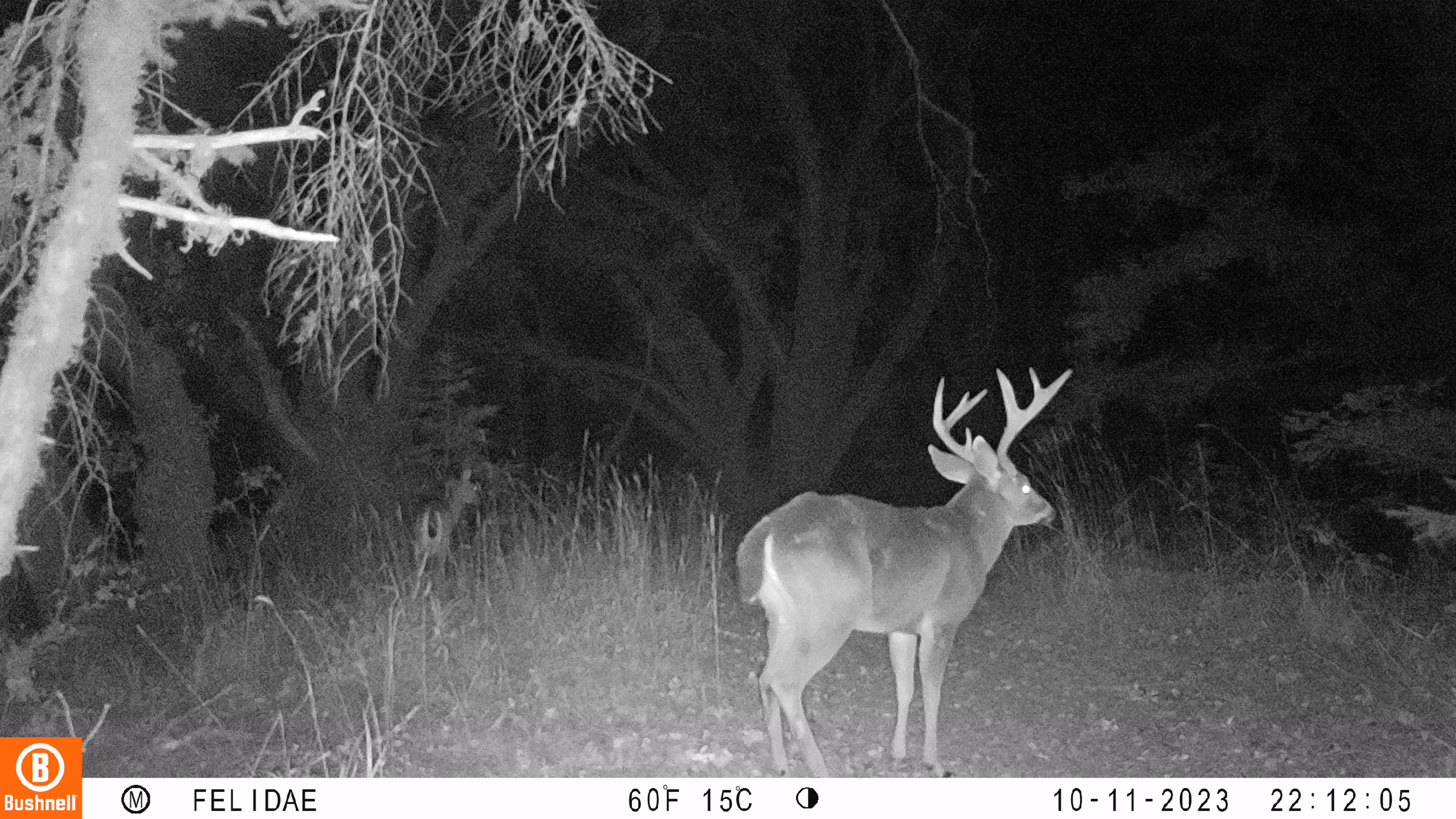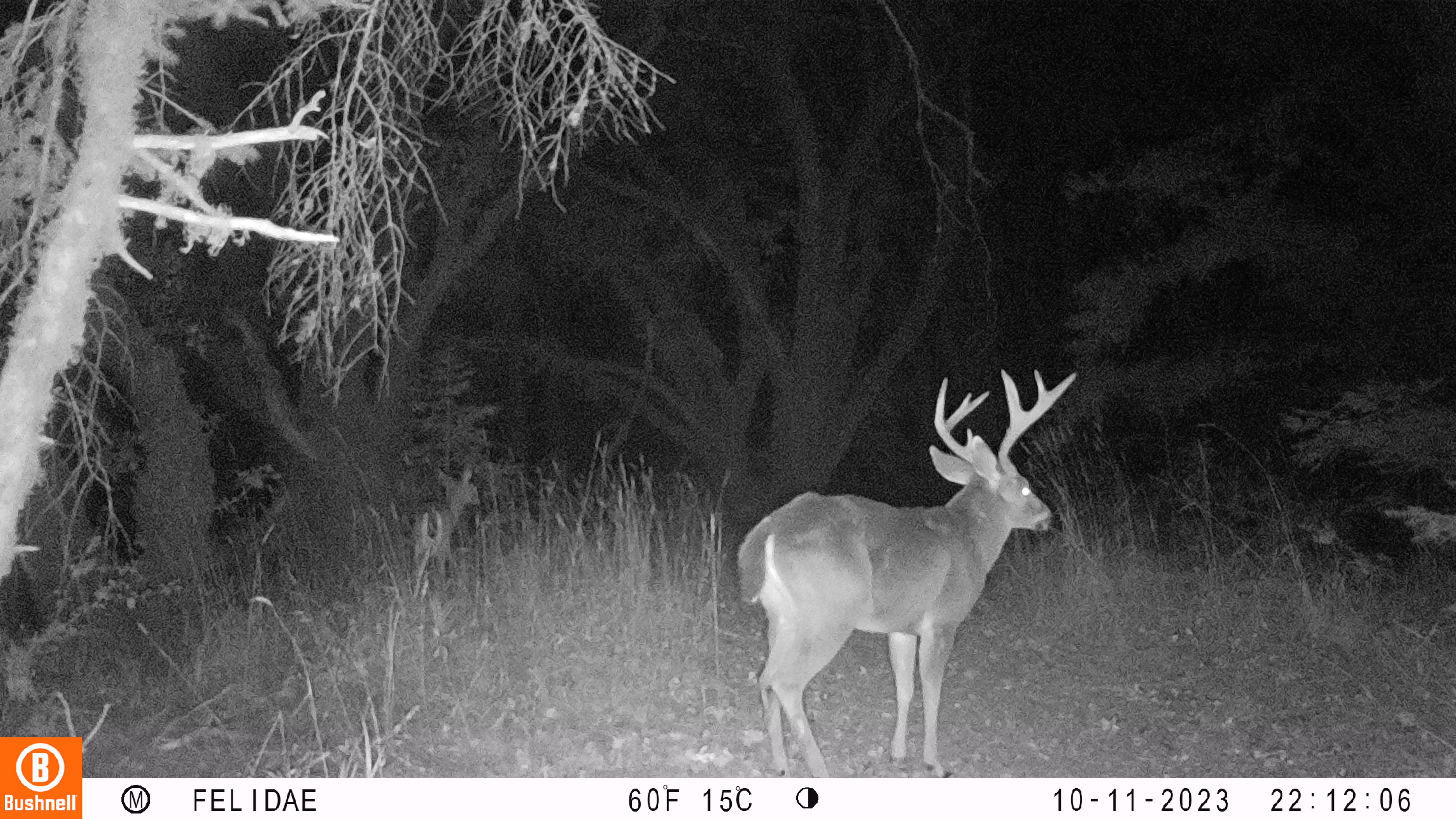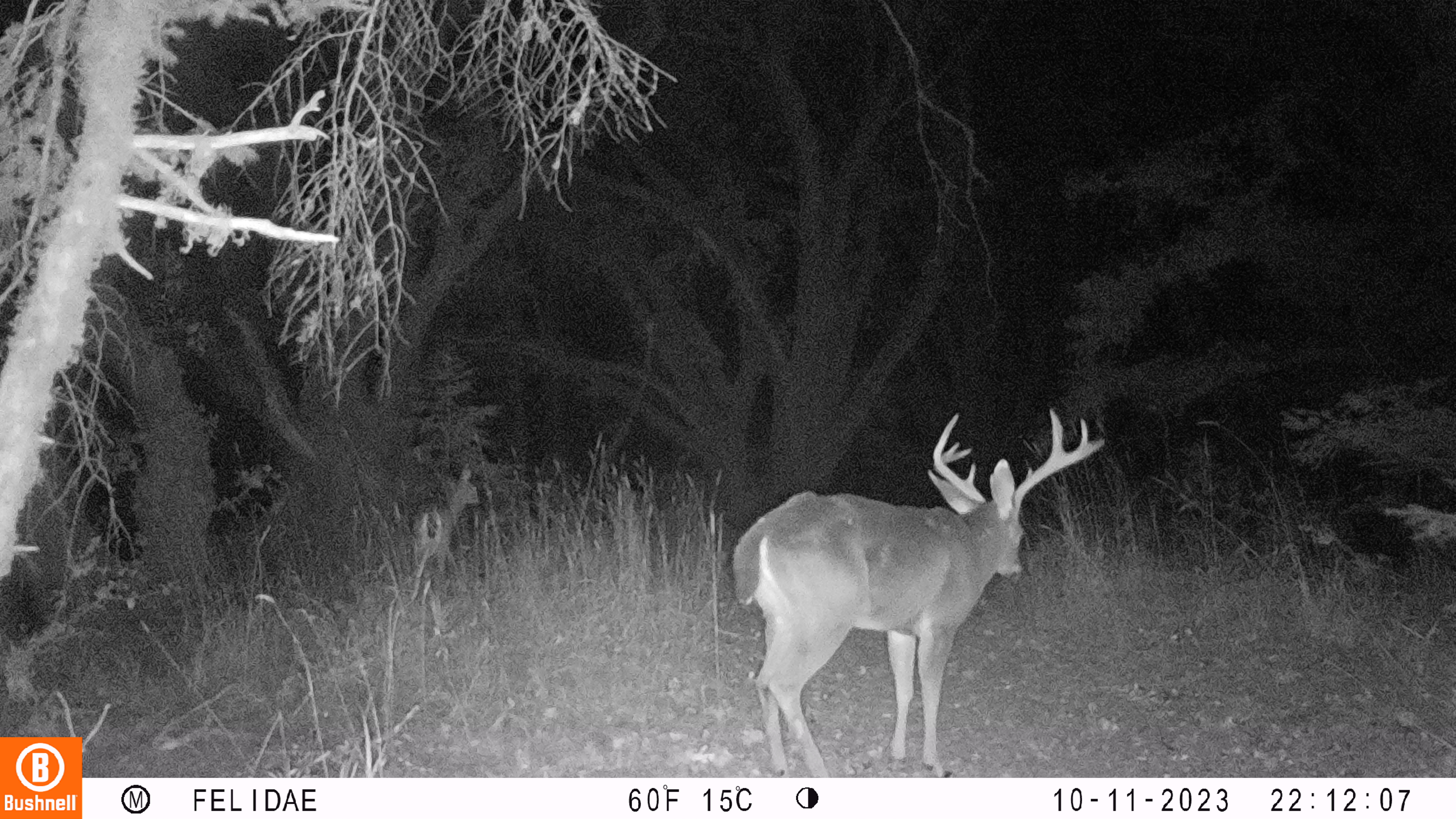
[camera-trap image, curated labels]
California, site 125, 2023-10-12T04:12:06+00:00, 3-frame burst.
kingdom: Animalia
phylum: Chordata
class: Mammalia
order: Artiodactyla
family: Cervidae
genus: Odocoileus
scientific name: Odocoileus hemionus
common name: mule deer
Mule deer (Odocoileus hemionus).